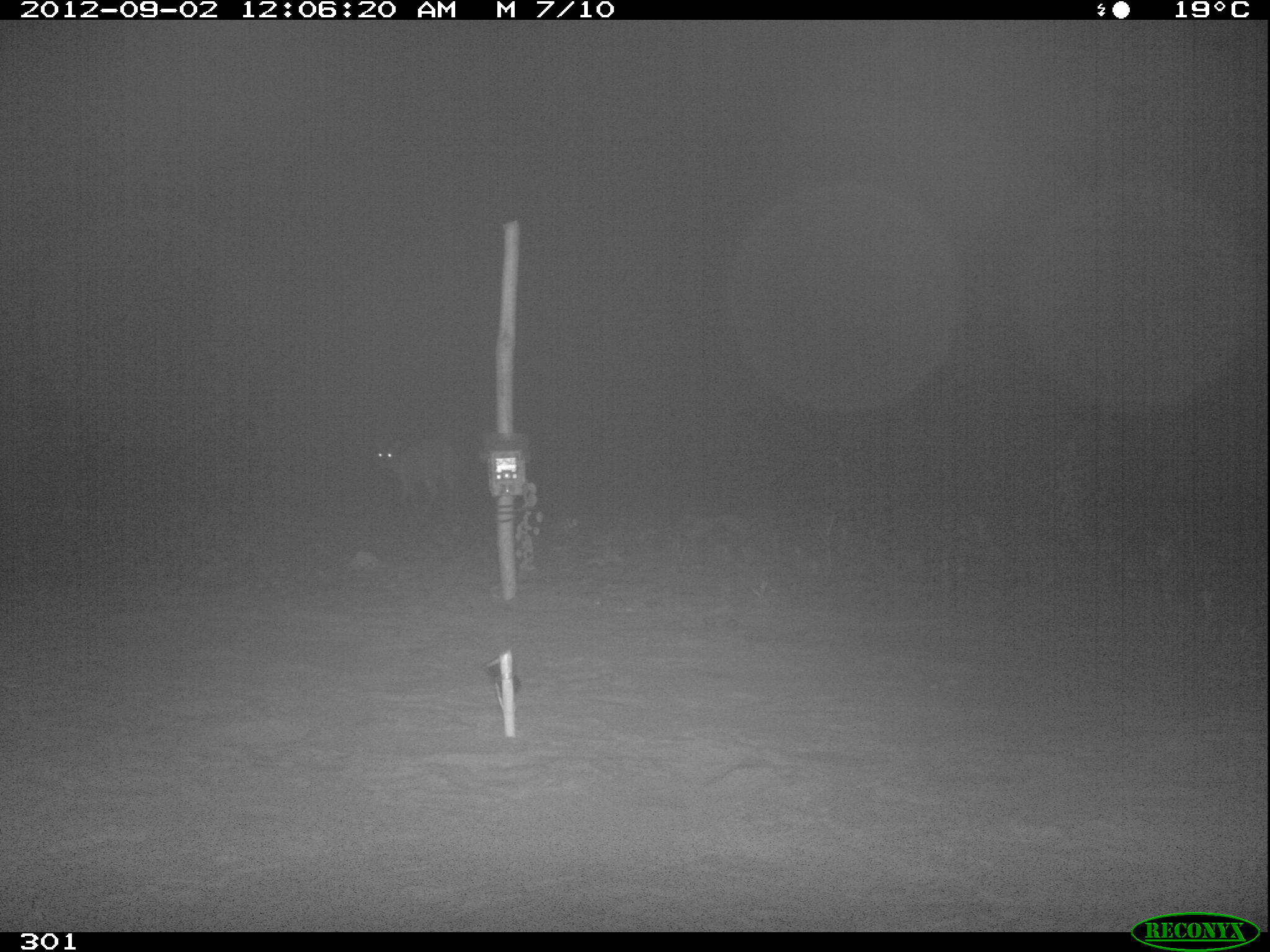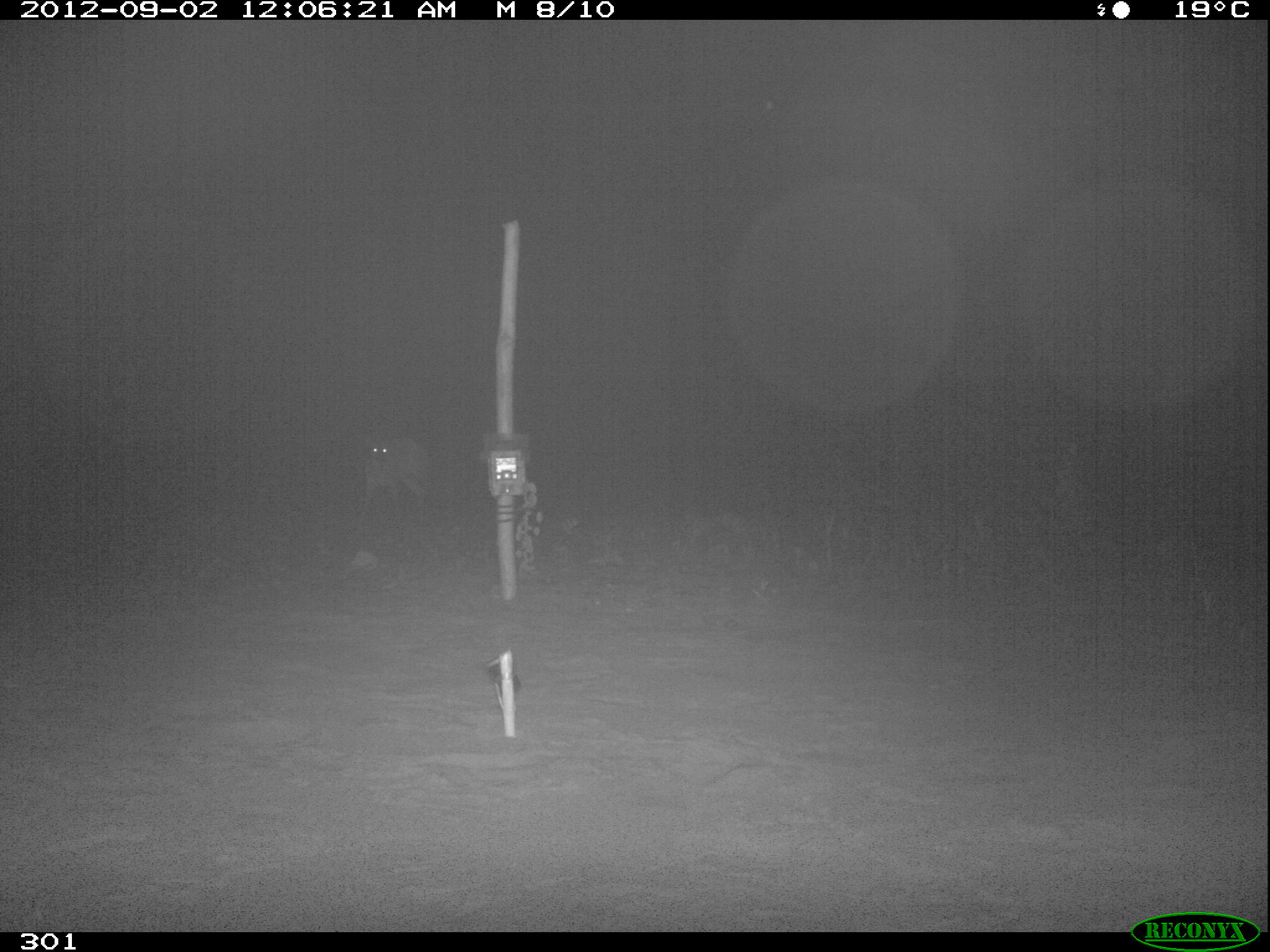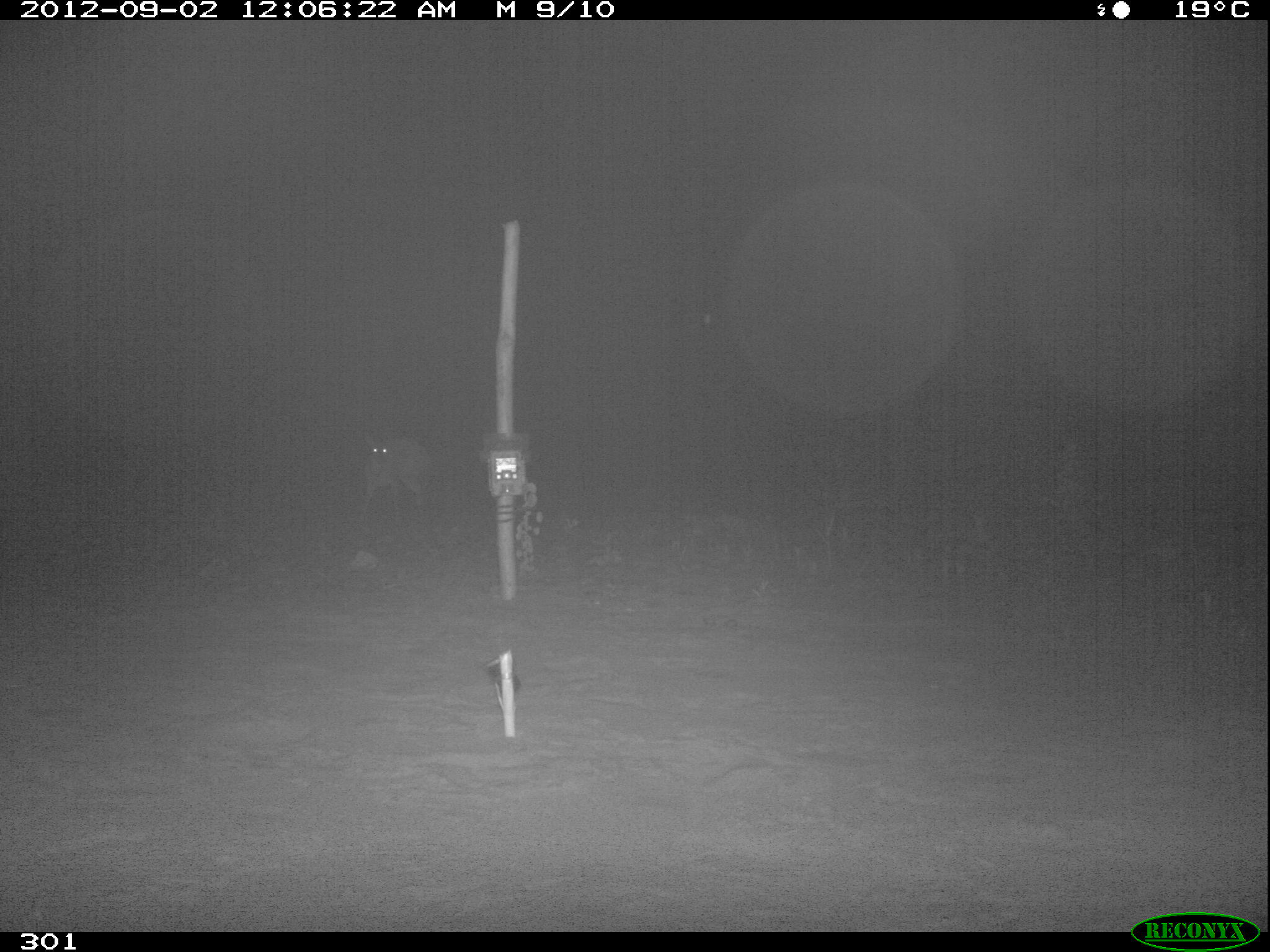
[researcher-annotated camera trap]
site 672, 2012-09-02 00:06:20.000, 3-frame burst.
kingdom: Animalia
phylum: Chordata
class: Mammalia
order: Artiodactyla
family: Cervidae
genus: Mazama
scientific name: Mazama americana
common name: red brocket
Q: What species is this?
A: Mazama americana (red brocket).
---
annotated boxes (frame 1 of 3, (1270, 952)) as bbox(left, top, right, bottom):
mazama americana: bbox(374, 439, 460, 511)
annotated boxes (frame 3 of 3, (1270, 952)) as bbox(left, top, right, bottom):
mazama americana: bbox(364, 432, 429, 509)